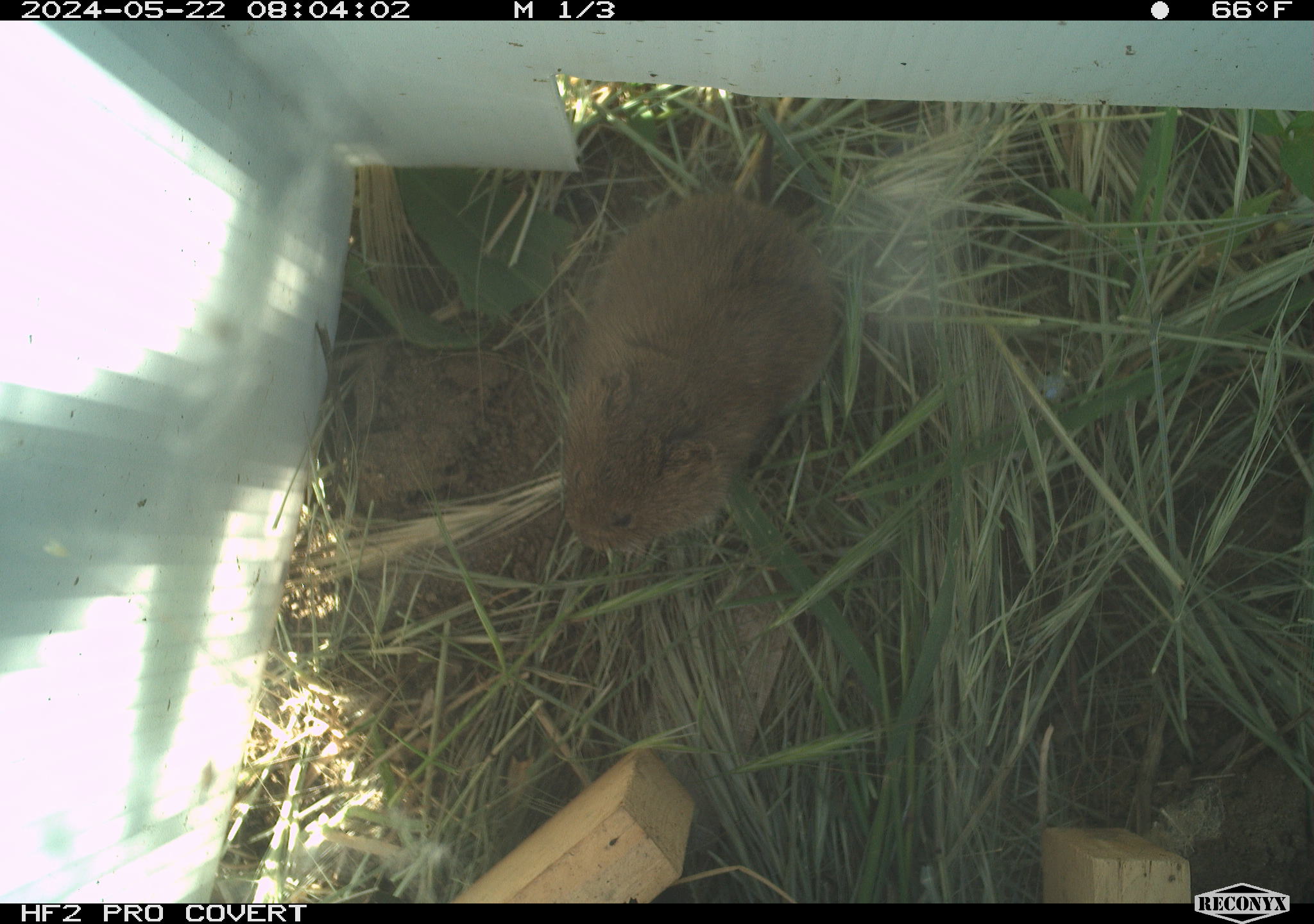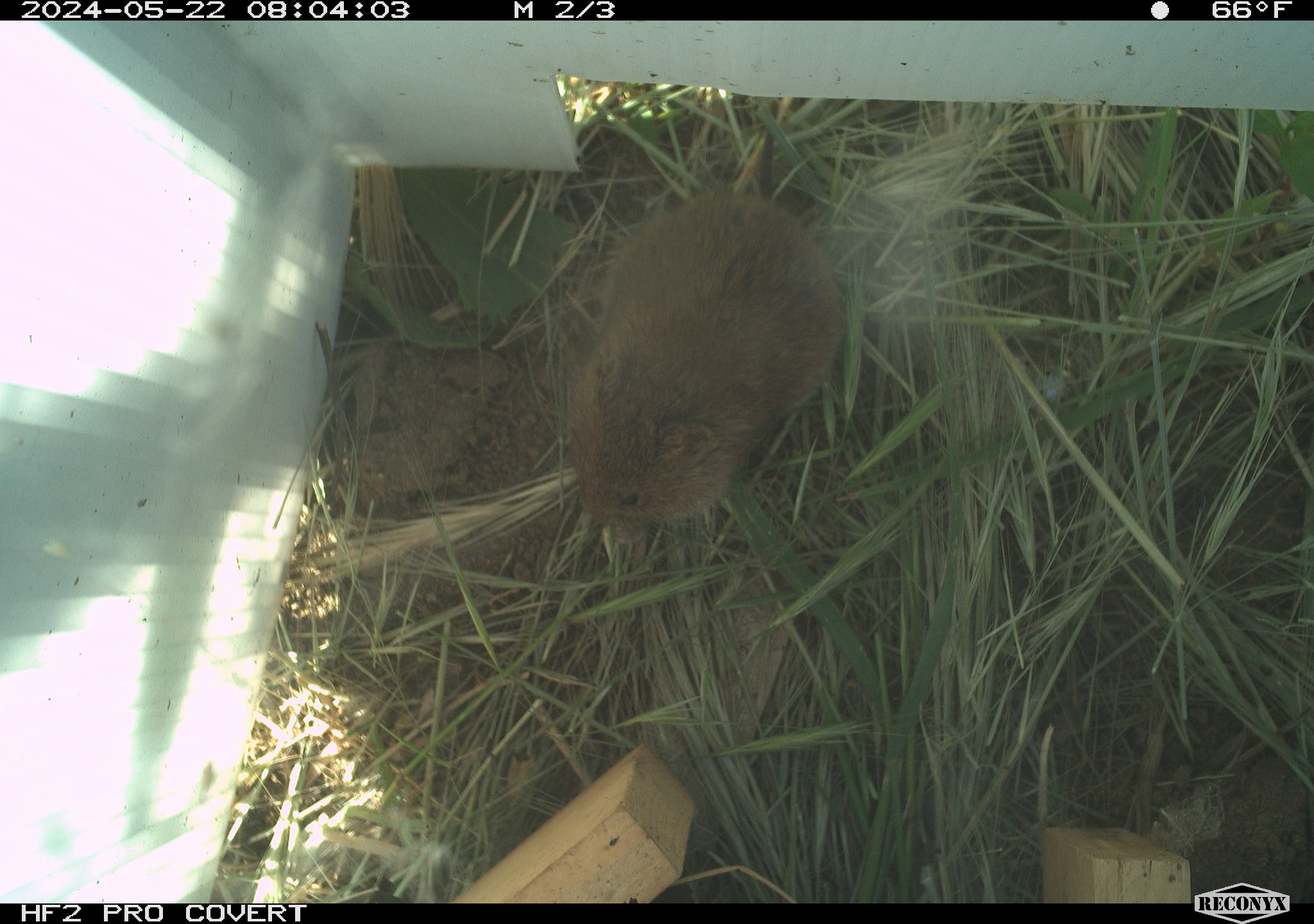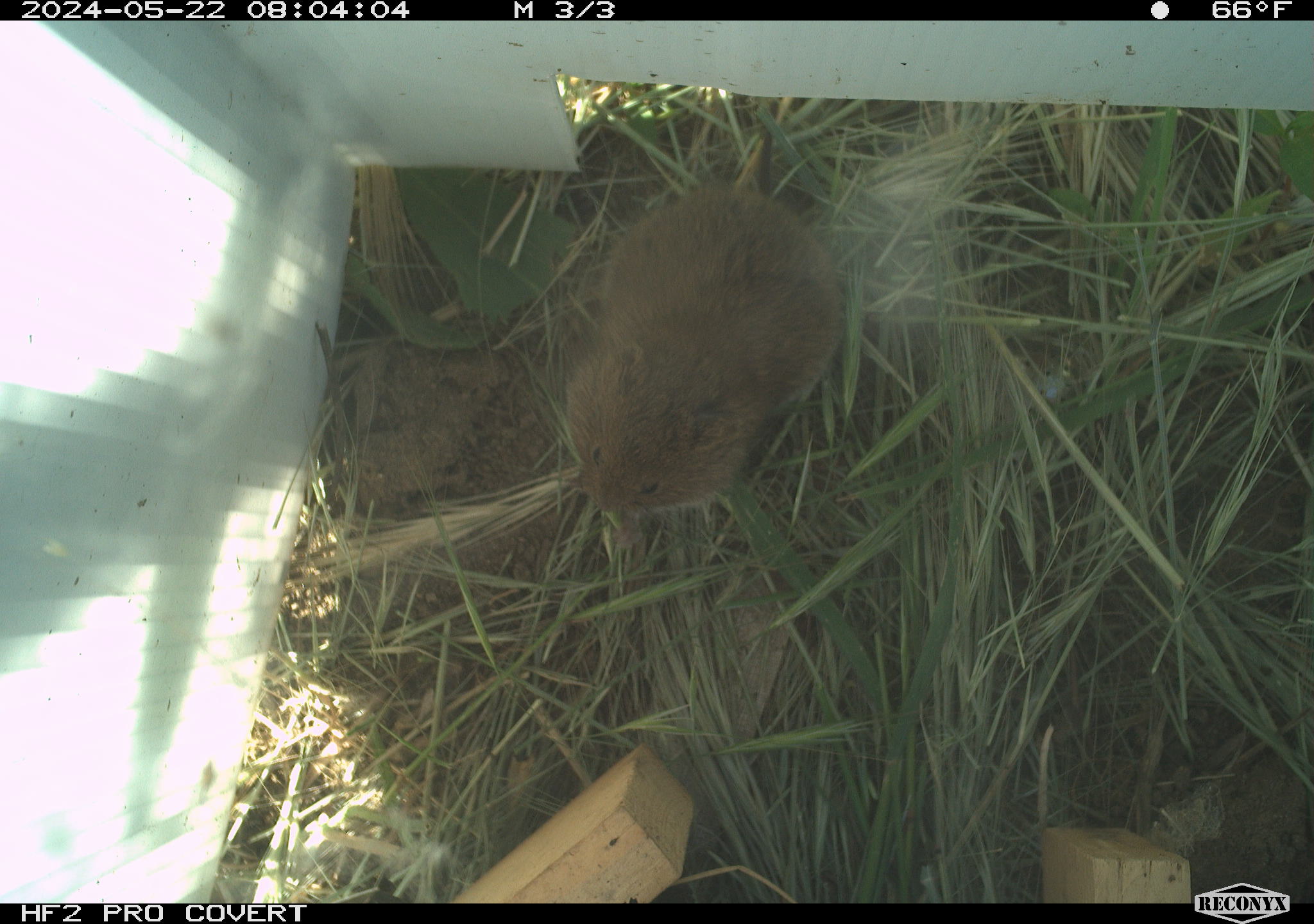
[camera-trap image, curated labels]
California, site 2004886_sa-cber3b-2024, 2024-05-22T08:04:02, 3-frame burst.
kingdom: Animalia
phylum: Chordata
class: Mammalia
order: Rodentia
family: Cricetidae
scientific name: Arvicolinae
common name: voles, lemmings, and muskrats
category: arvicolinae subfamily